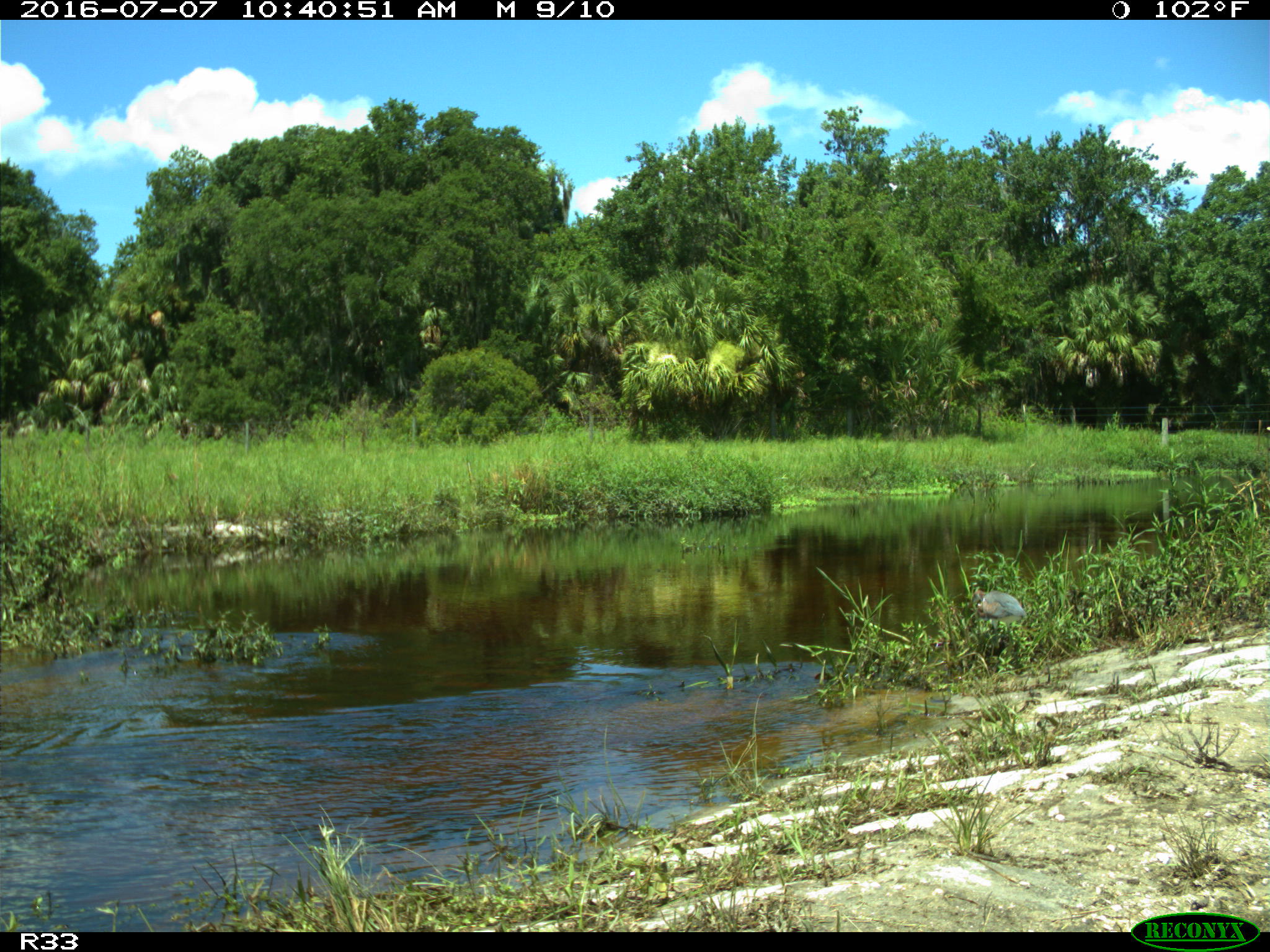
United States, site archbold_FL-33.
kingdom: Animalia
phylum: Chordata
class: Aves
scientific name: Aves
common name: birds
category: unidentified bird